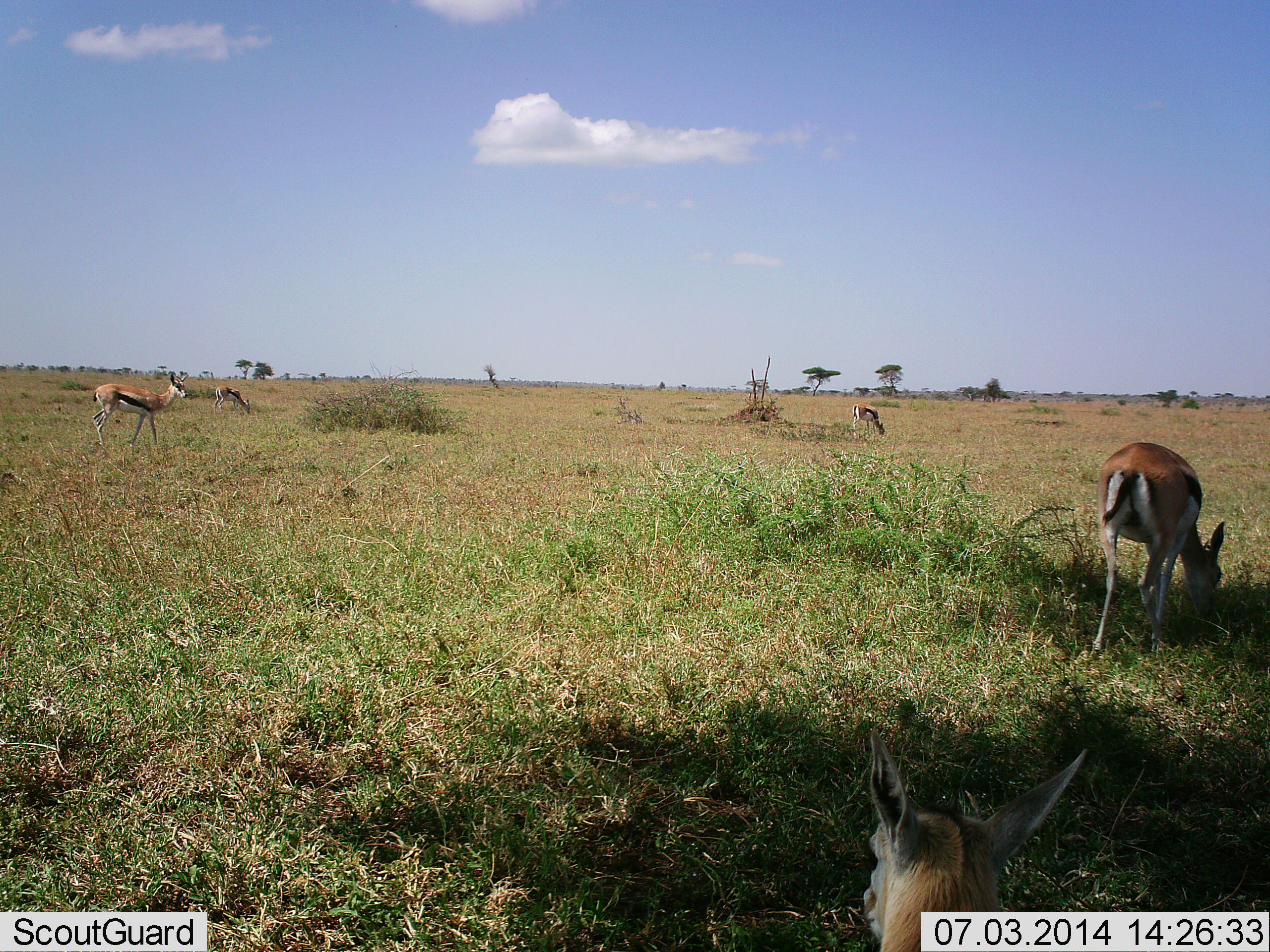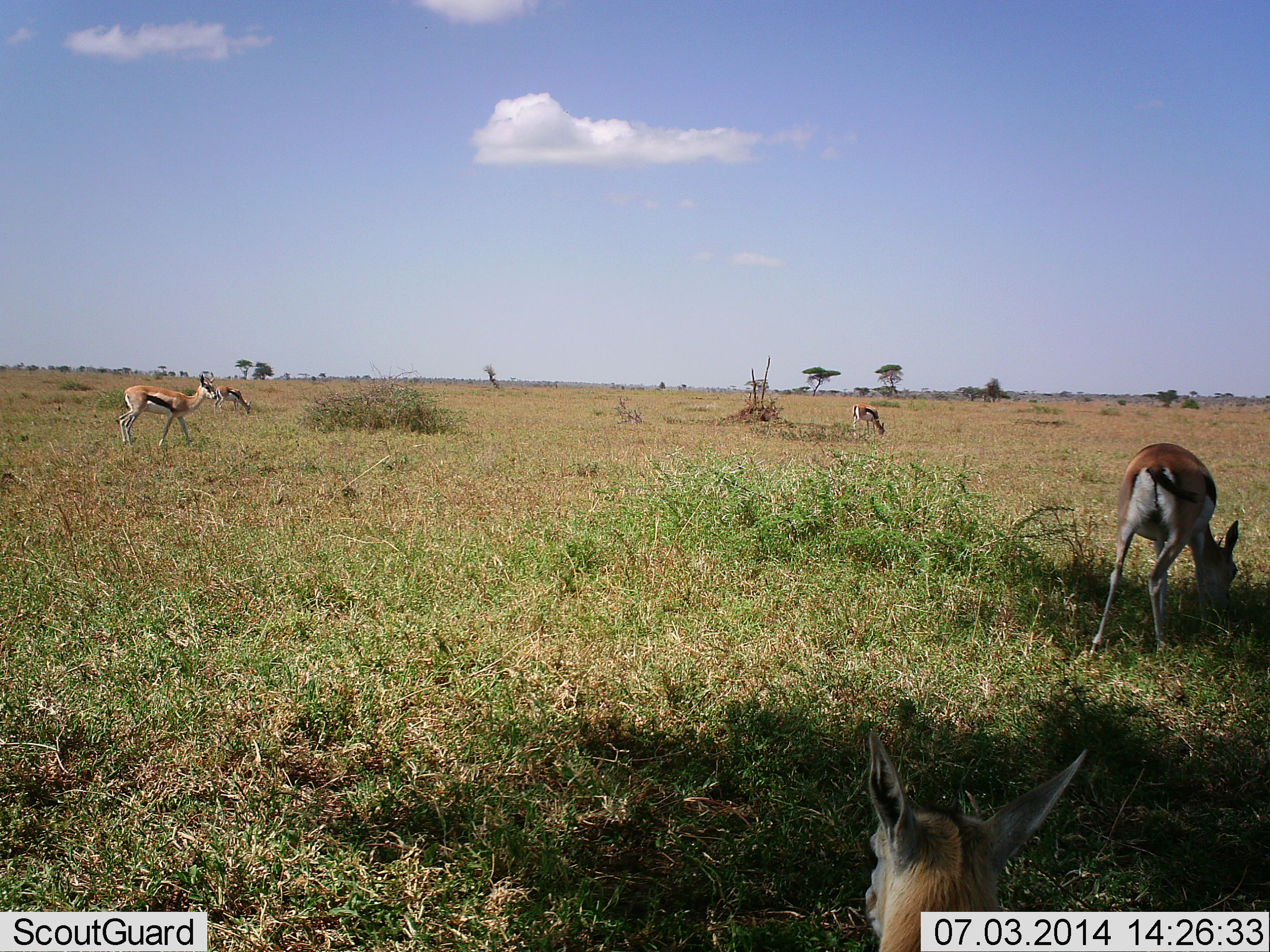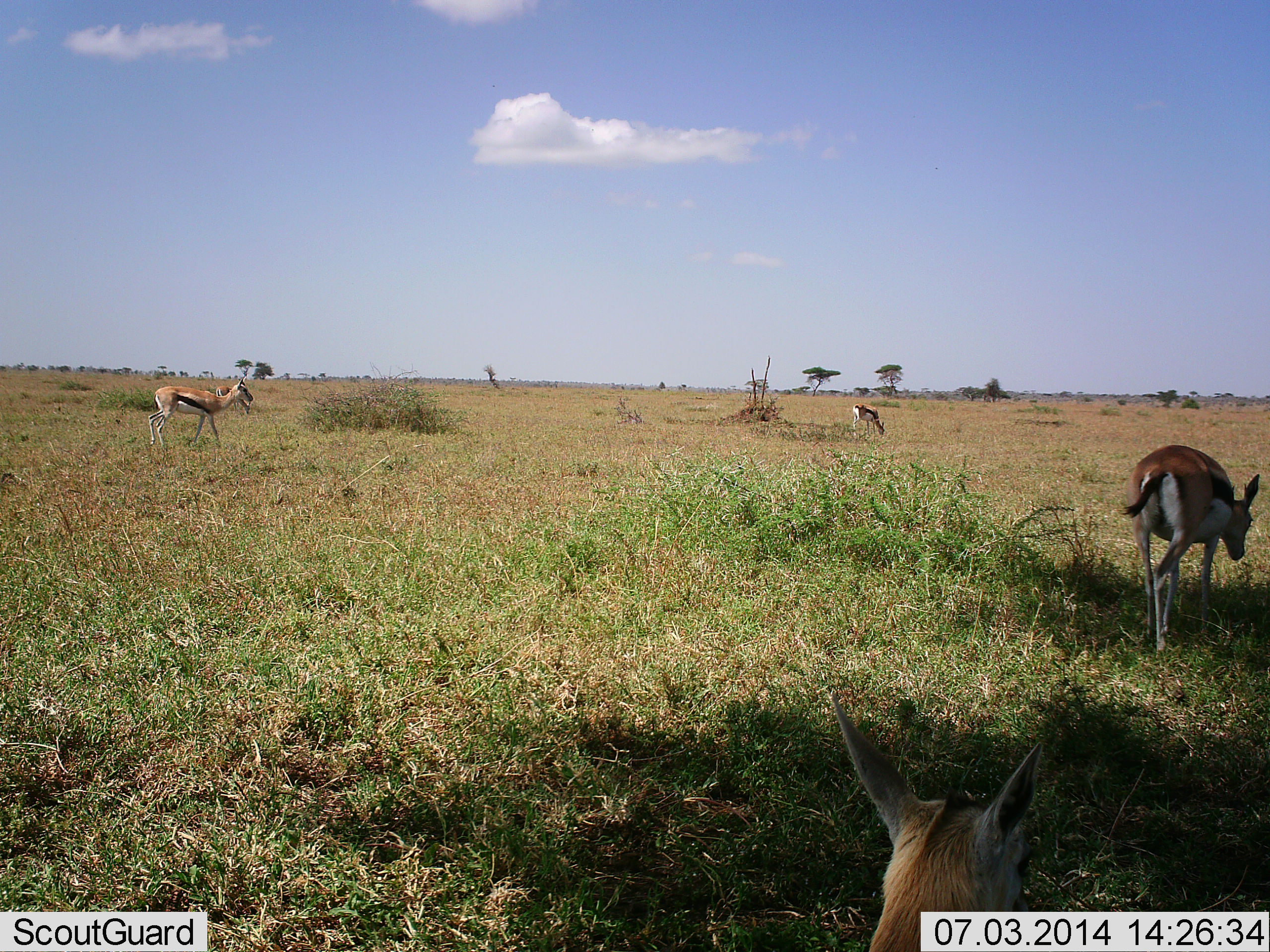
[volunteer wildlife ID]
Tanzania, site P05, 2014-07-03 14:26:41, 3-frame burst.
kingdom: Animalia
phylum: Chordata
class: Mammalia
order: Artiodactyla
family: Bovidae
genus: Eudorcas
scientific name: Eudorcas thomsonii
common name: thomson's gazelle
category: gazellethomsons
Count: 5.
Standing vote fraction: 20%.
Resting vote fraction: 70%.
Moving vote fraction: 60%.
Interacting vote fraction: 0%.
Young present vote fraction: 0%.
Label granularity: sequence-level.